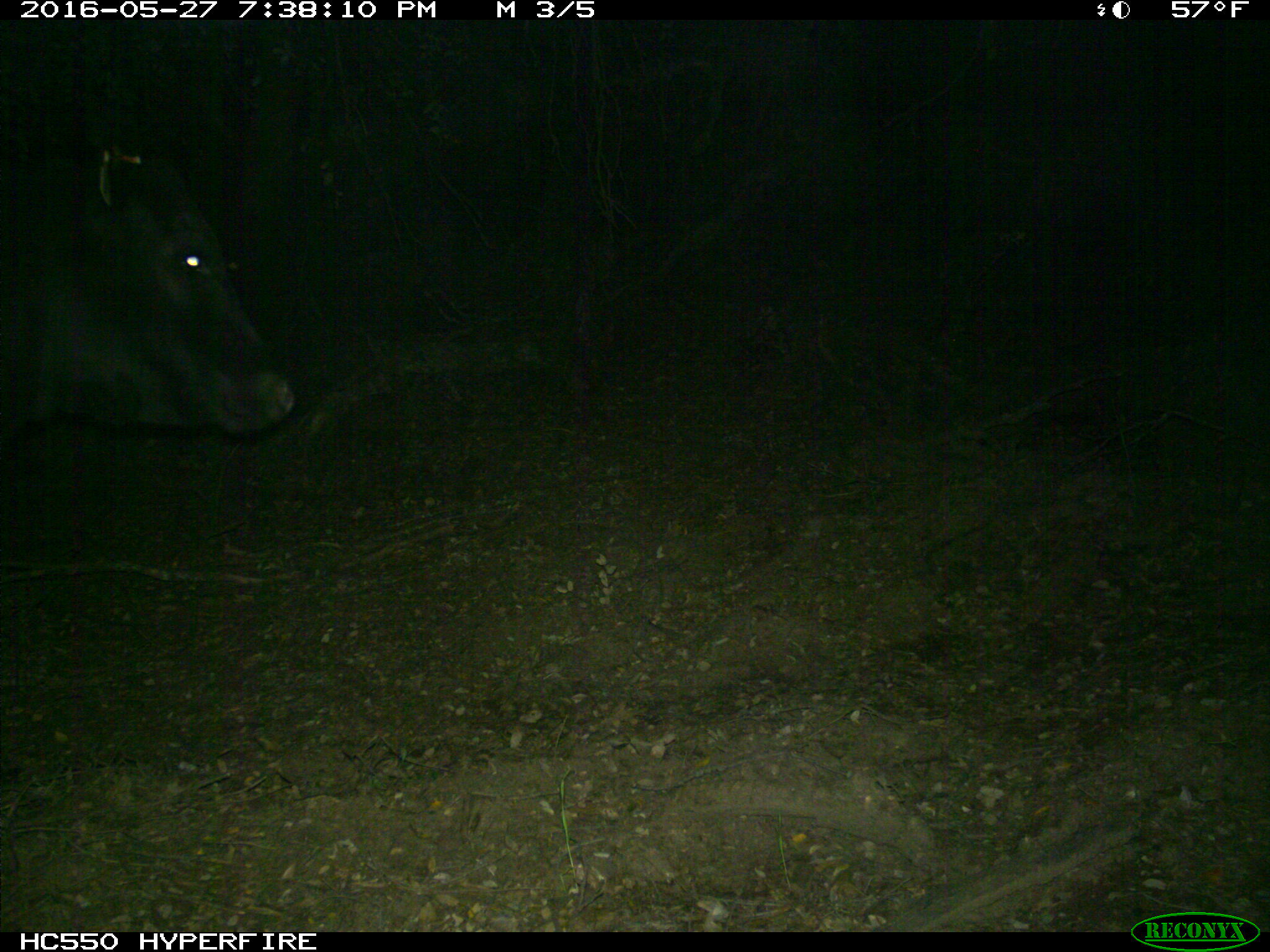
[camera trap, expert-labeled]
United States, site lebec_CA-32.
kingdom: Animalia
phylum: Chordata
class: Mammalia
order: Artiodactyla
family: Bovidae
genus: Bos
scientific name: Bos taurus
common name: domestic cow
Bos taurus (domestic cow).